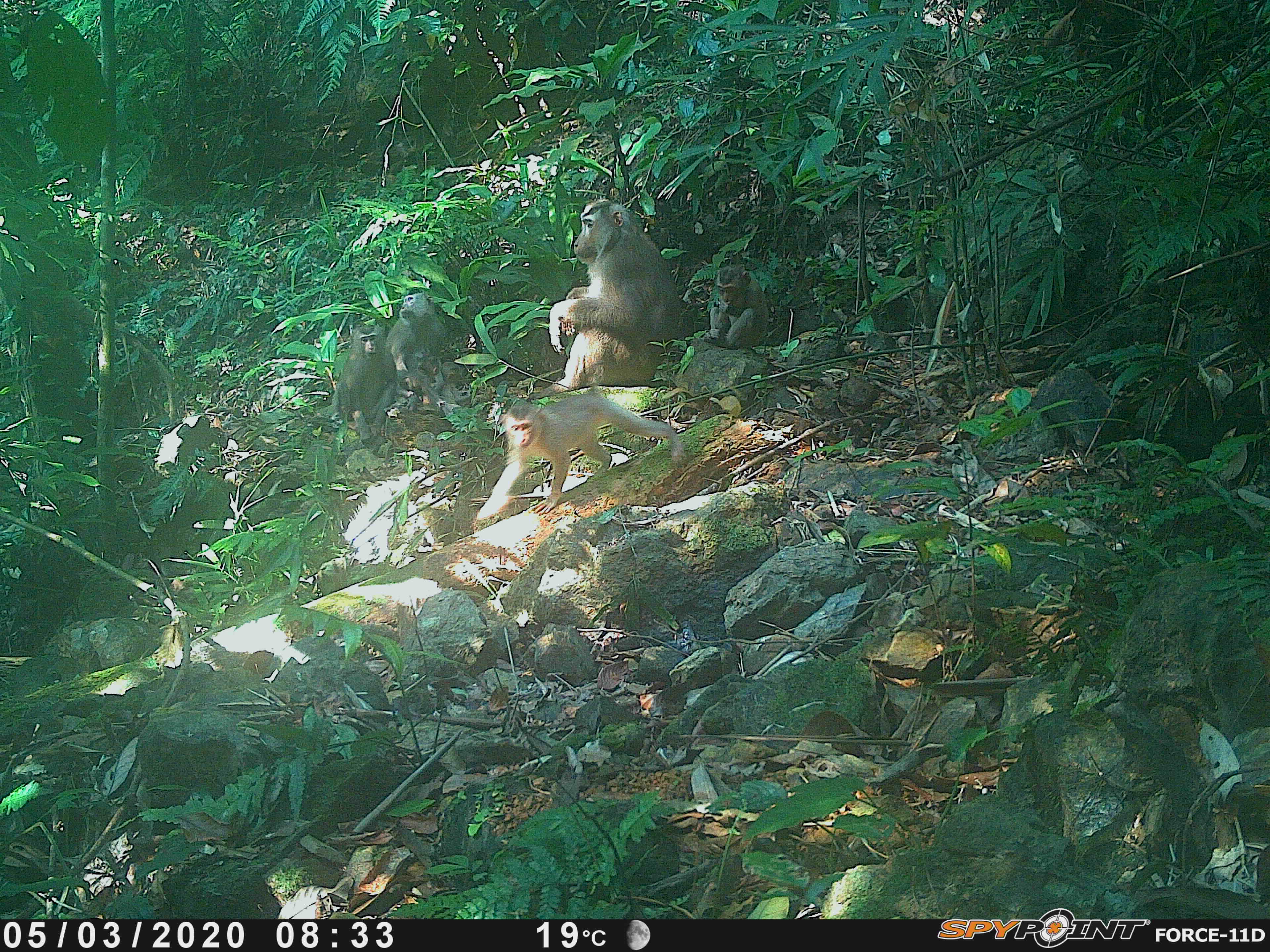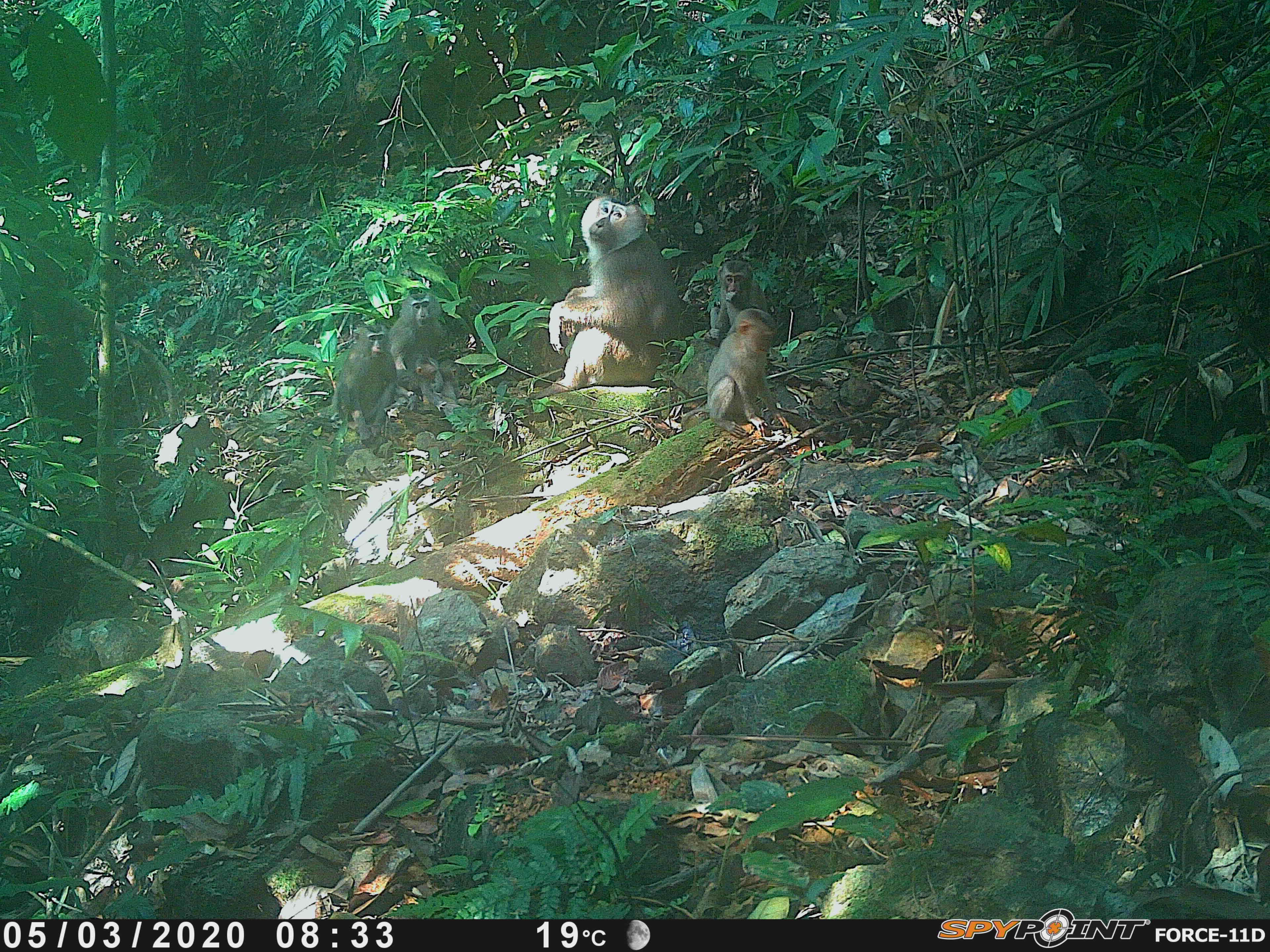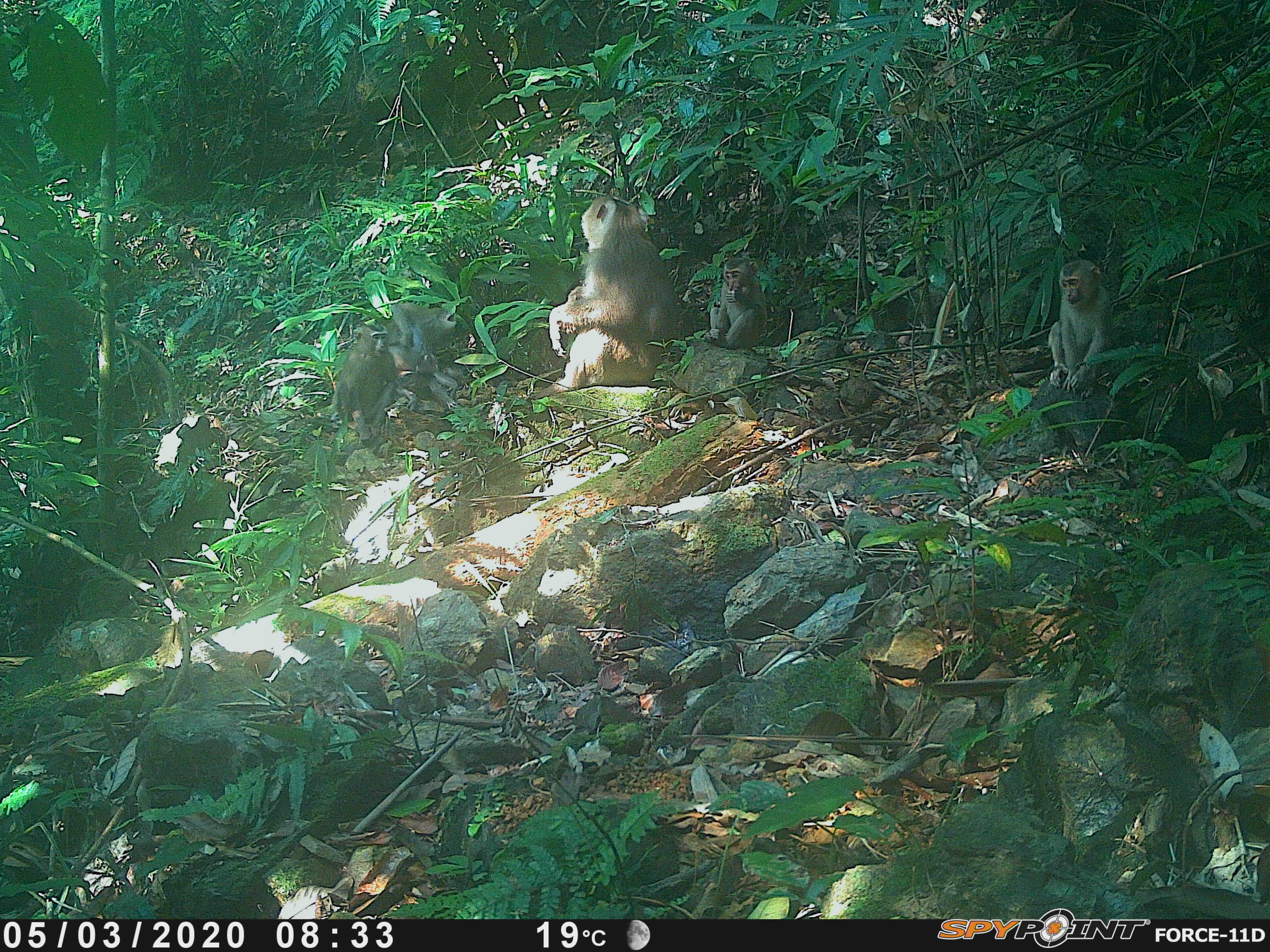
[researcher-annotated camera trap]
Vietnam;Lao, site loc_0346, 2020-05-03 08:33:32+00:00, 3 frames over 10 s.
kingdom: Animalia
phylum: Chordata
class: Mammalia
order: Primates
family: Cercopithecidae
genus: Macaca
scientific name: Macaca nemestrina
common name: pig-tailed macaque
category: pig tailed macaque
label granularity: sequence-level